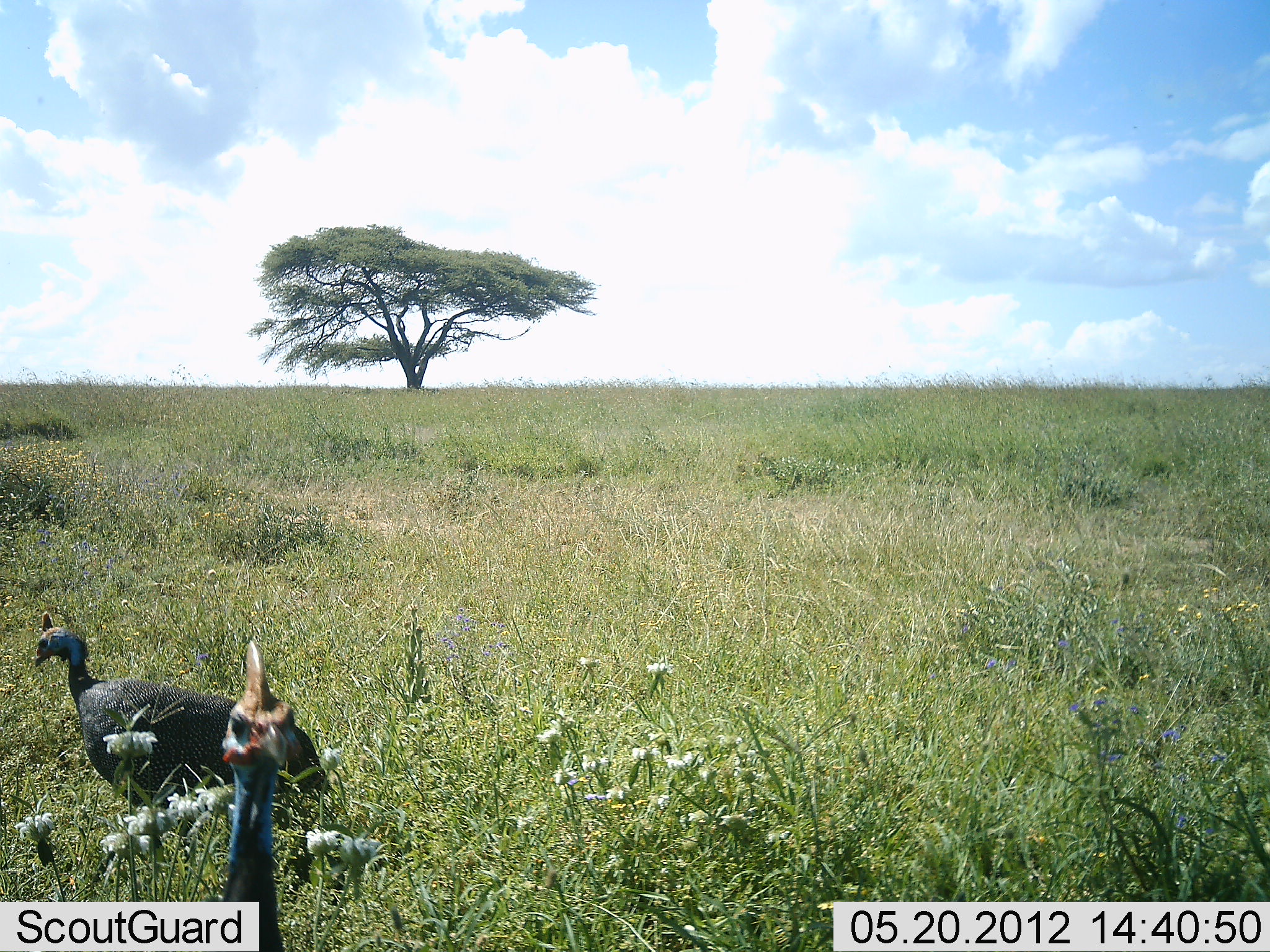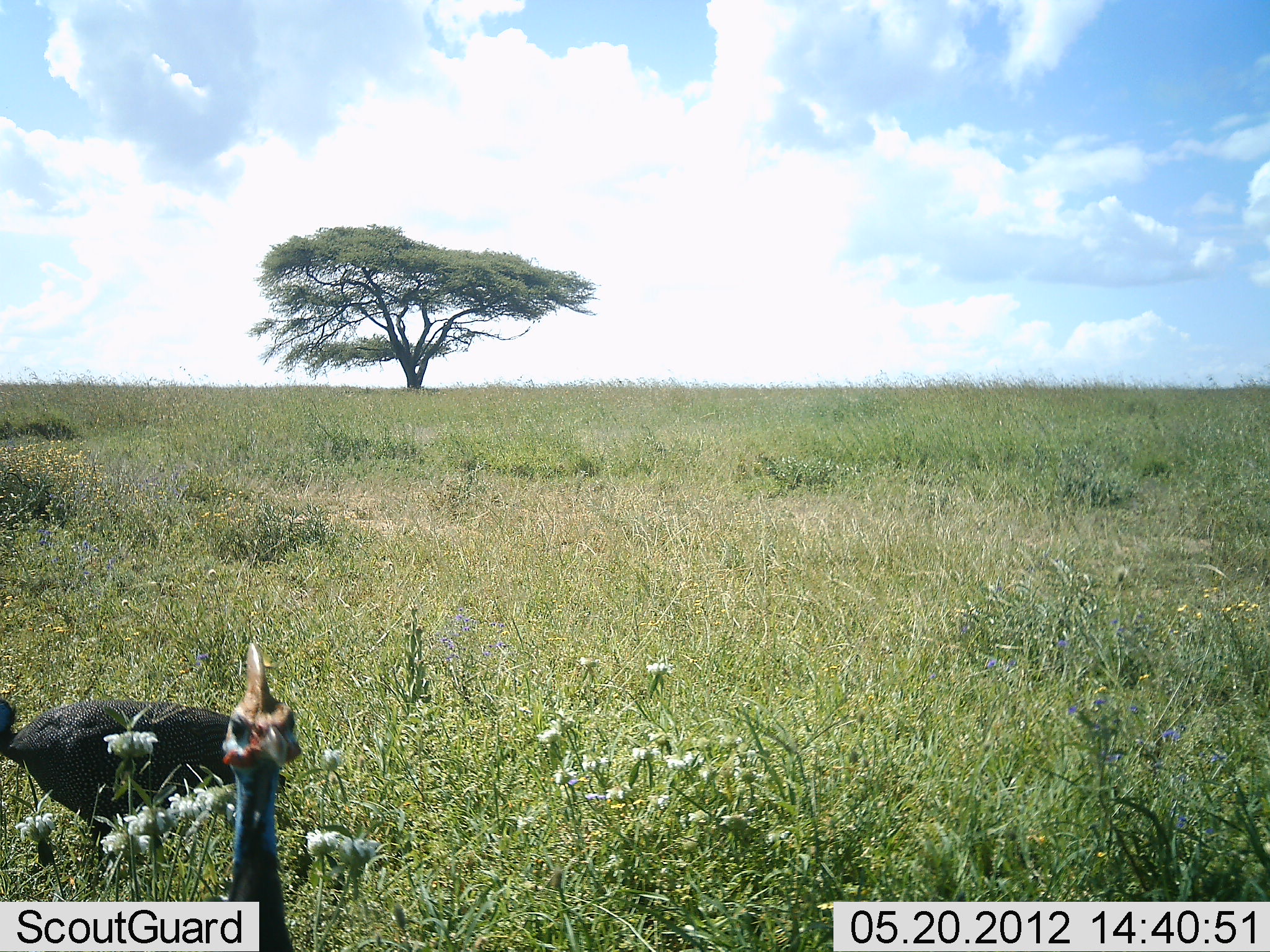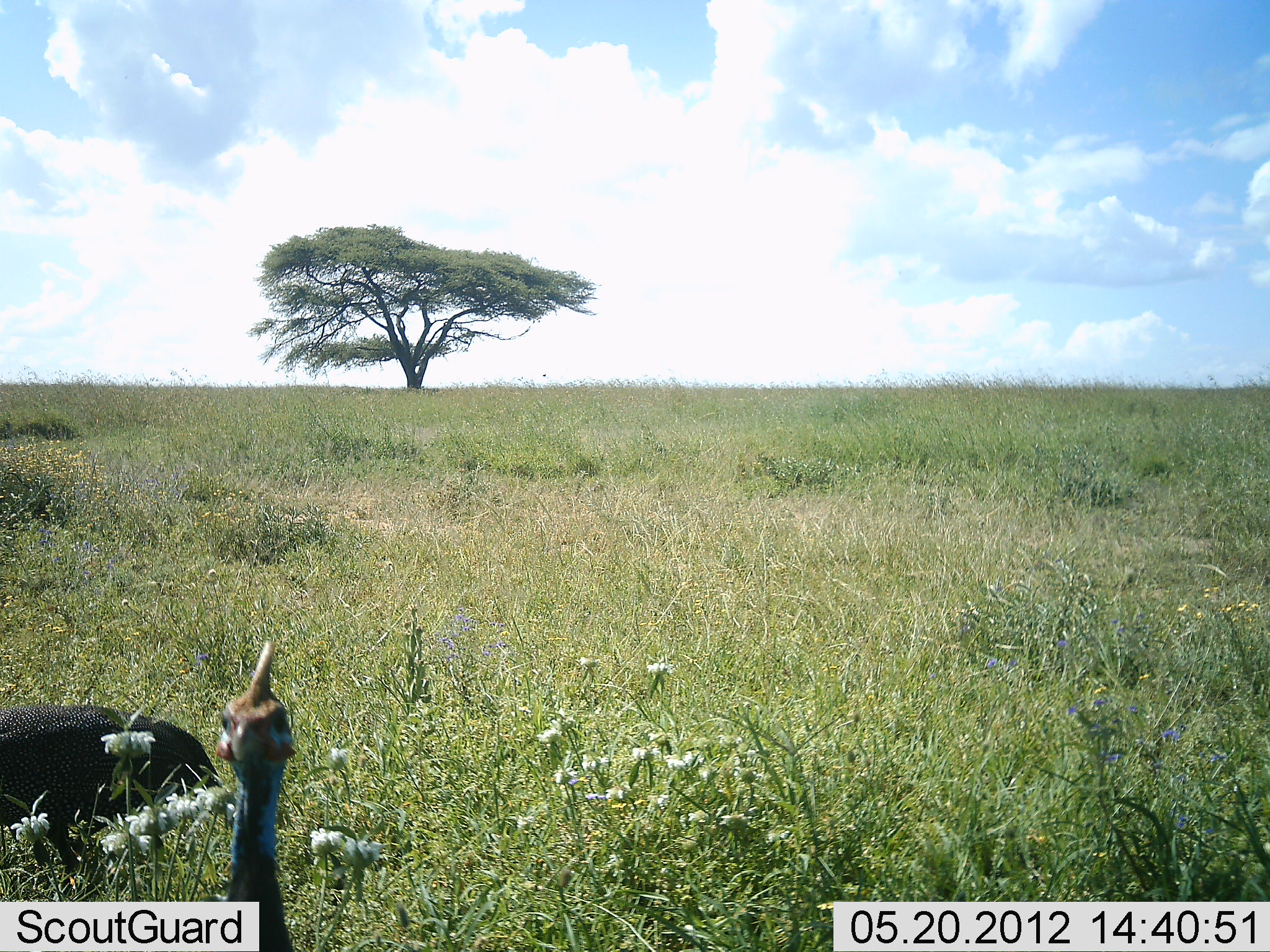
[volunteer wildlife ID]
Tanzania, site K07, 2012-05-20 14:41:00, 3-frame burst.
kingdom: Animalia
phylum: Chordata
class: Aves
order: Galliformes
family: Numididae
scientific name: Numididae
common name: guinea fowl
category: guineafowl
Guineafowl (guinea fowl) (Numididae), count 2. Behavior (volunteer vote fractions): standing 88%, resting 0%, moving 50%, interacting 0%. Young present (vote fraction): 0%. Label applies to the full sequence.